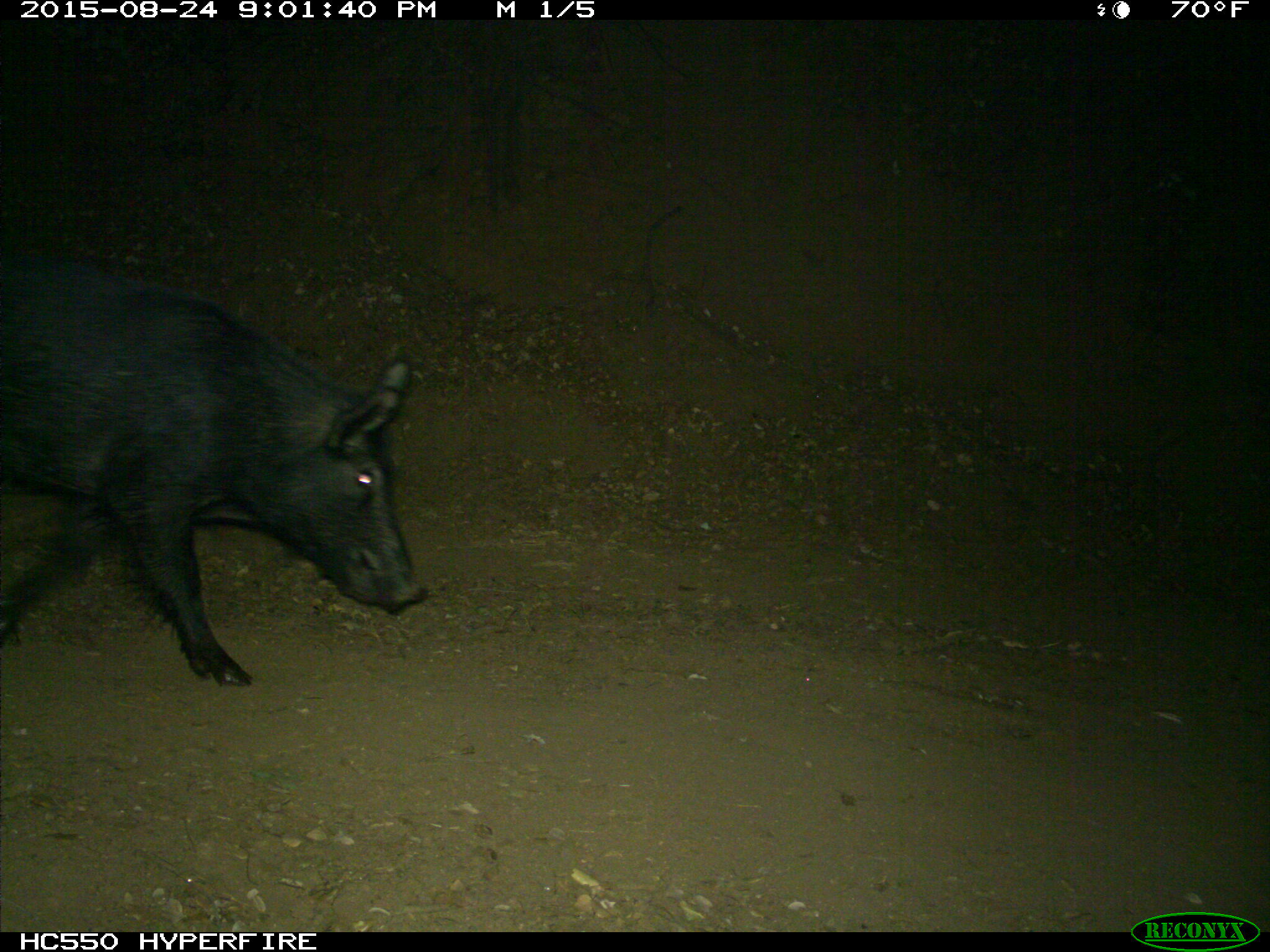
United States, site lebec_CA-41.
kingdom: Animalia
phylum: Chordata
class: Mammalia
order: Artiodactyla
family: Suidae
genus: Sus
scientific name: Sus scrofa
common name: wild boar